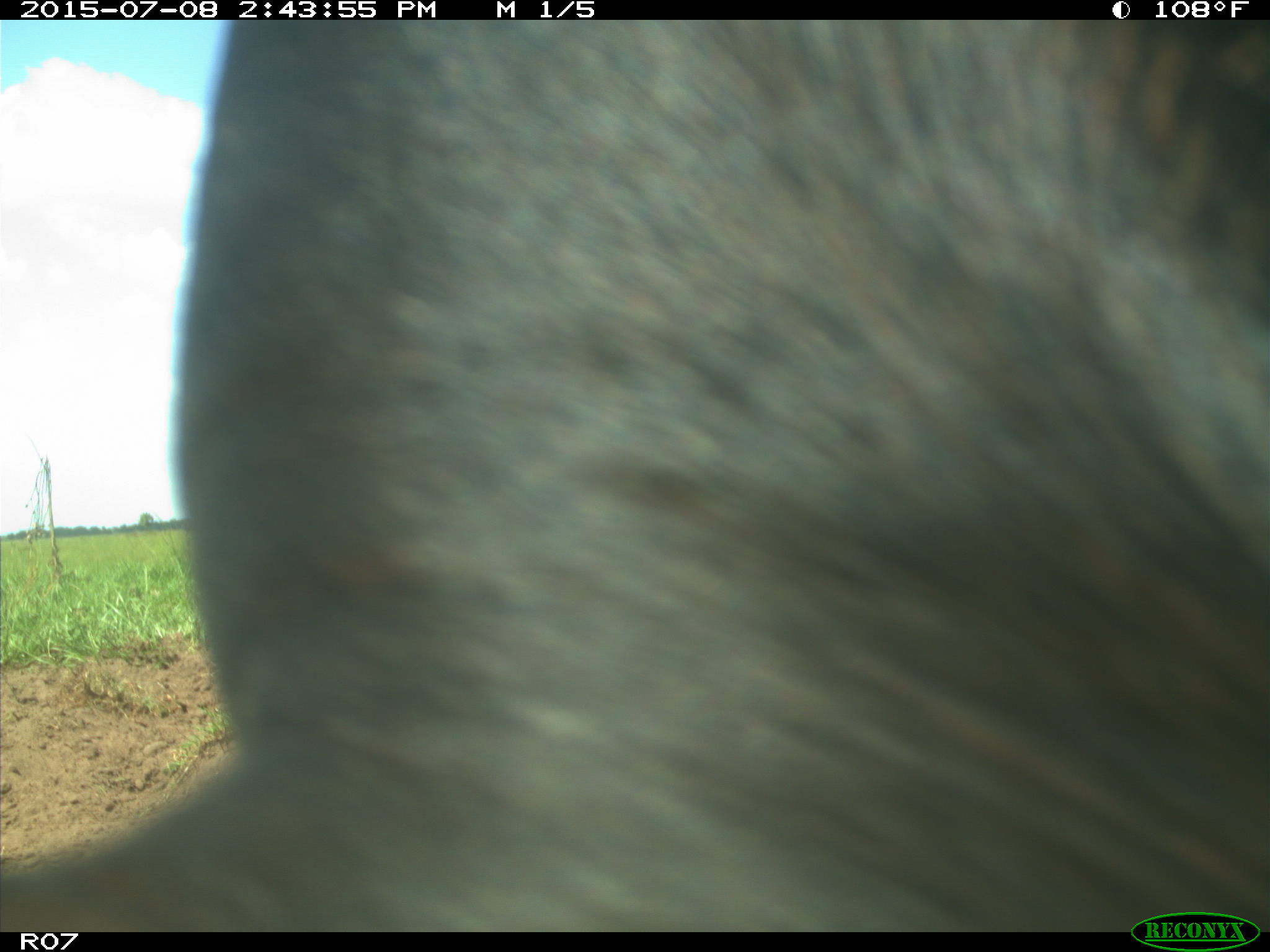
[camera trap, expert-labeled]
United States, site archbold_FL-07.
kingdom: Animalia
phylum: Chordata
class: Mammalia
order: Artiodactyla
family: Bovidae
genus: Bos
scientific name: Bos taurus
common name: domestic cow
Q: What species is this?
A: Bos taurus (domestic cow).